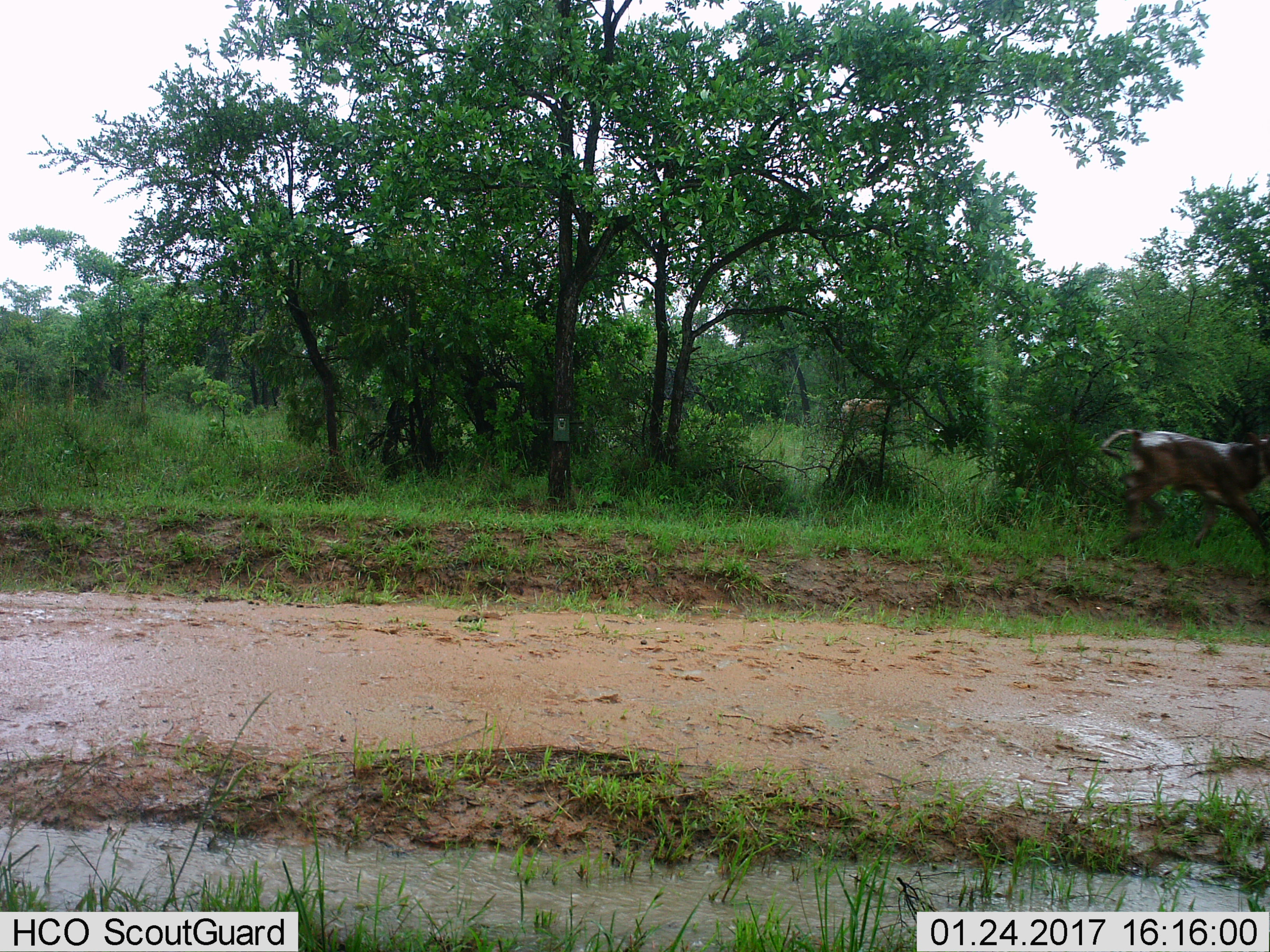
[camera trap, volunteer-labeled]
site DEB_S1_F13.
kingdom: Animalia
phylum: Chordata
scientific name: Vertebrata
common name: domestic animal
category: domesticanimal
Domesticanimal (domestic animal) (Vertebrata), count 2. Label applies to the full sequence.